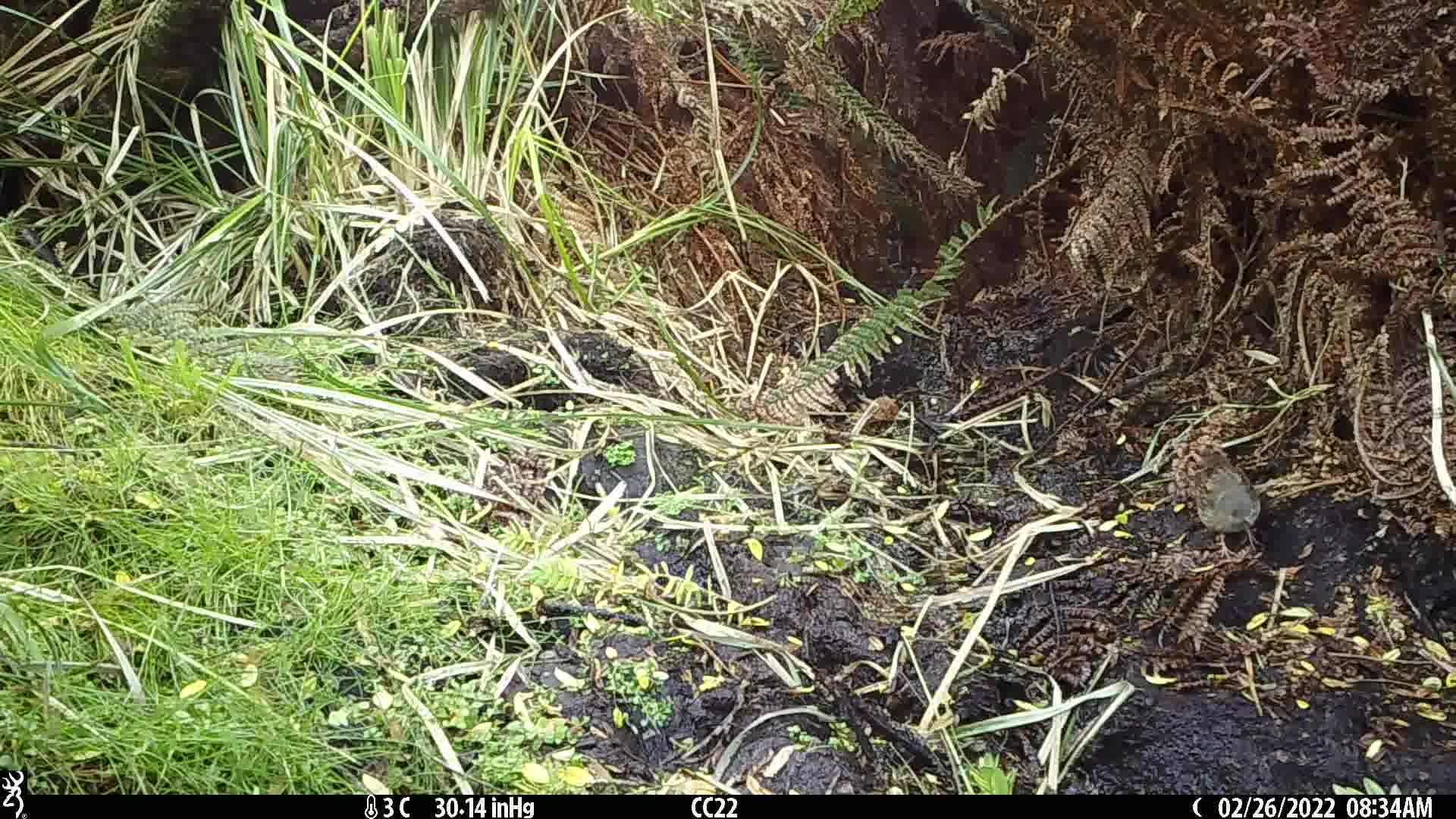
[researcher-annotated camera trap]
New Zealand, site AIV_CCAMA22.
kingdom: Animalia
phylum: Chordata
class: Aves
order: Passeriformes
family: Prunellidae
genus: Prunella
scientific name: Prunella modularis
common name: dunnock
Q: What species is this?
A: Dunnock (Prunella modularis).